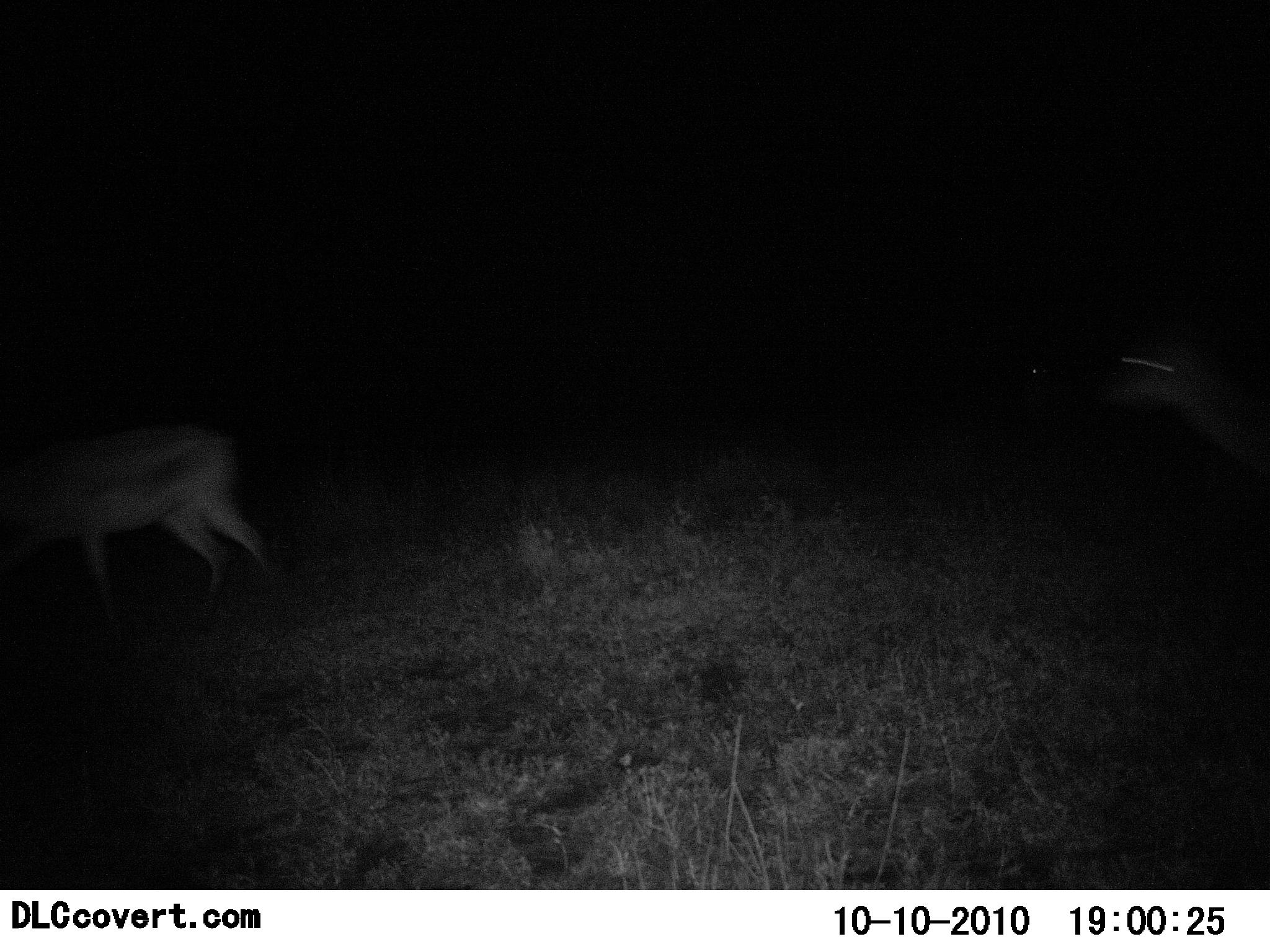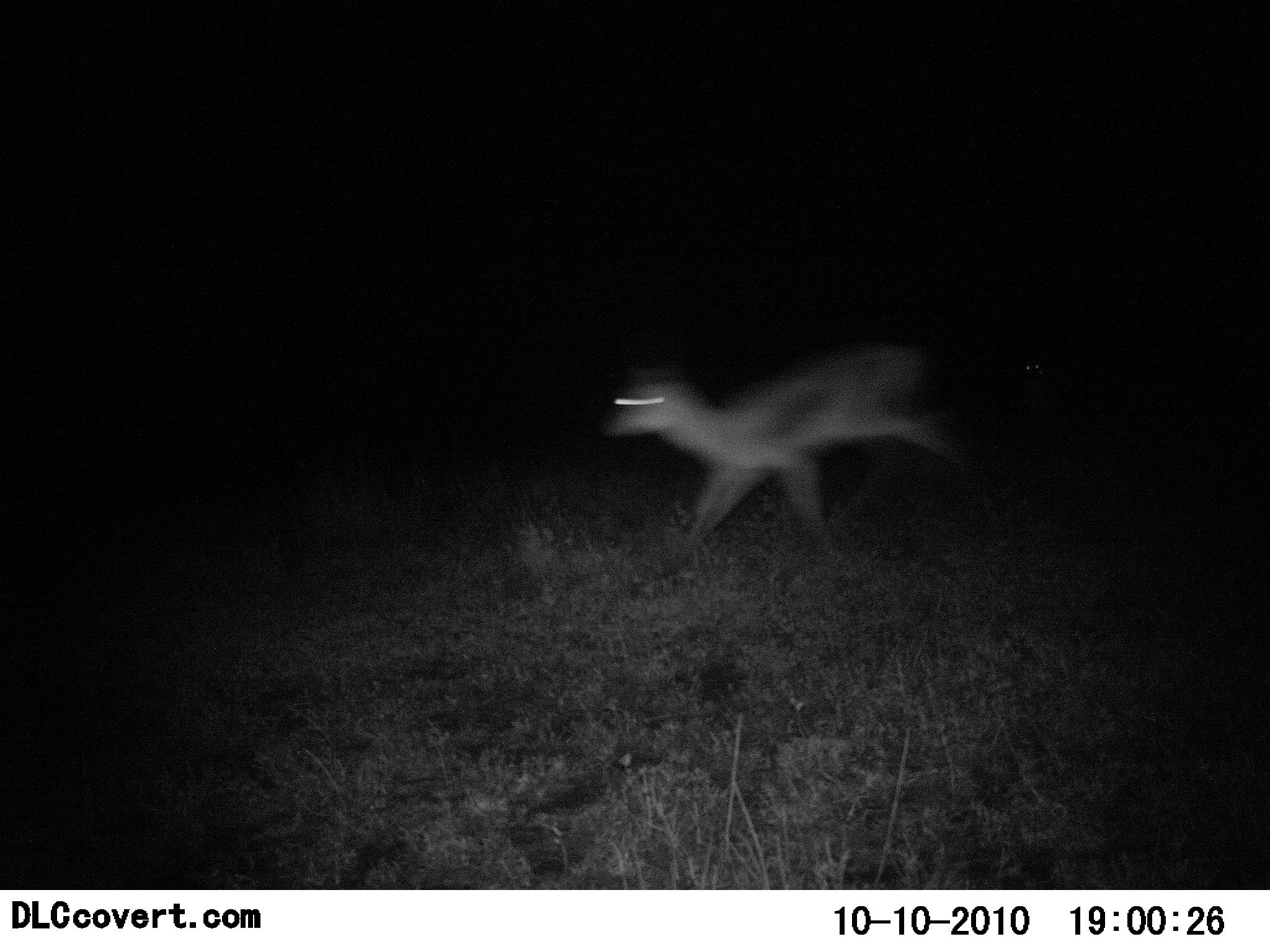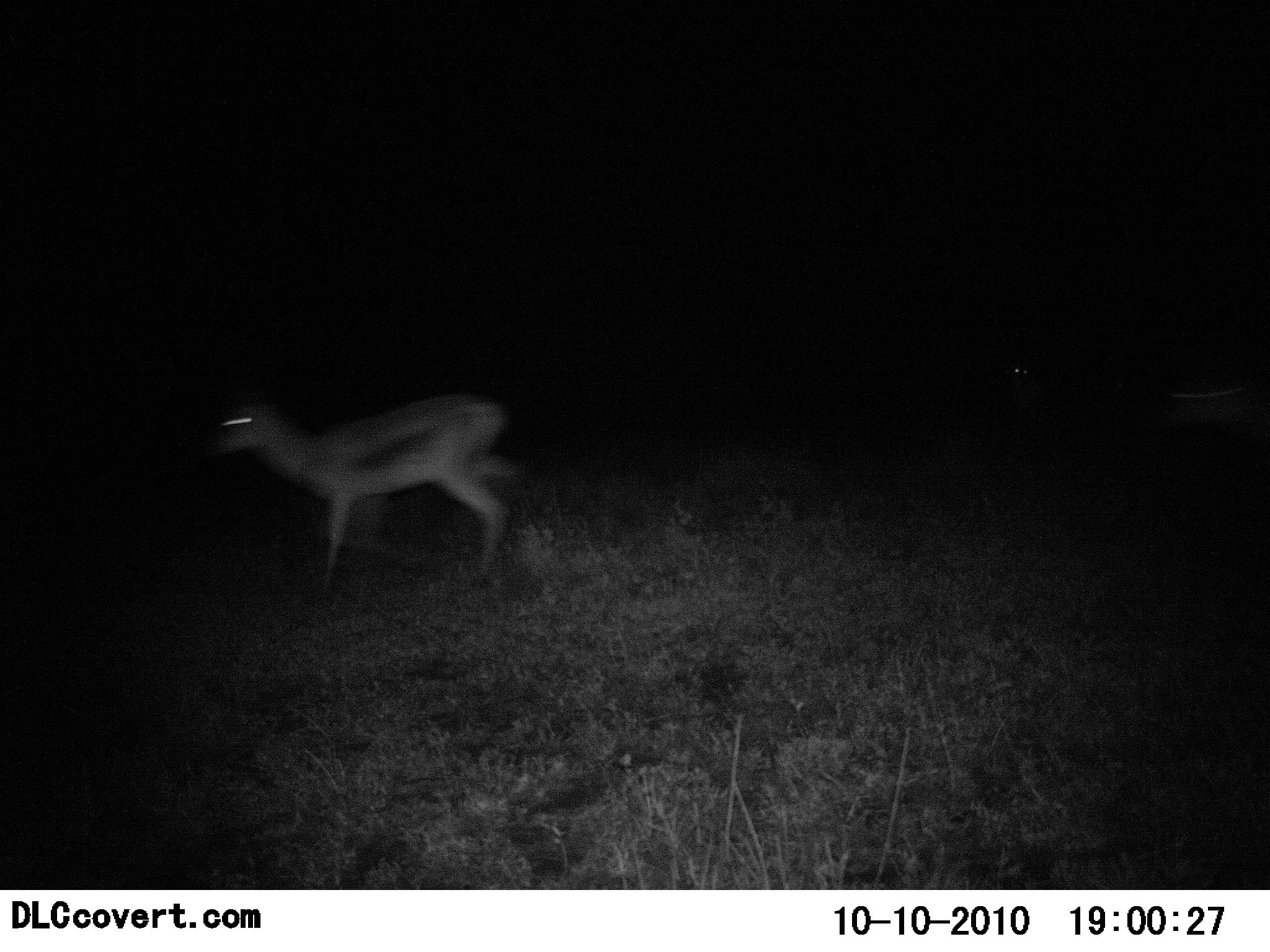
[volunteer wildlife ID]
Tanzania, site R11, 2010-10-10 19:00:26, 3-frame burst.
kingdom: Animalia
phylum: Chordata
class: Mammalia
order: Artiodactyla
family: Bovidae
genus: Eudorcas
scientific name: Eudorcas thomsonii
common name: thomson's gazelle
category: gazellethomsons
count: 1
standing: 0%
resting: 0%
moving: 100%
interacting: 0%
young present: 0%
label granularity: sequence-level